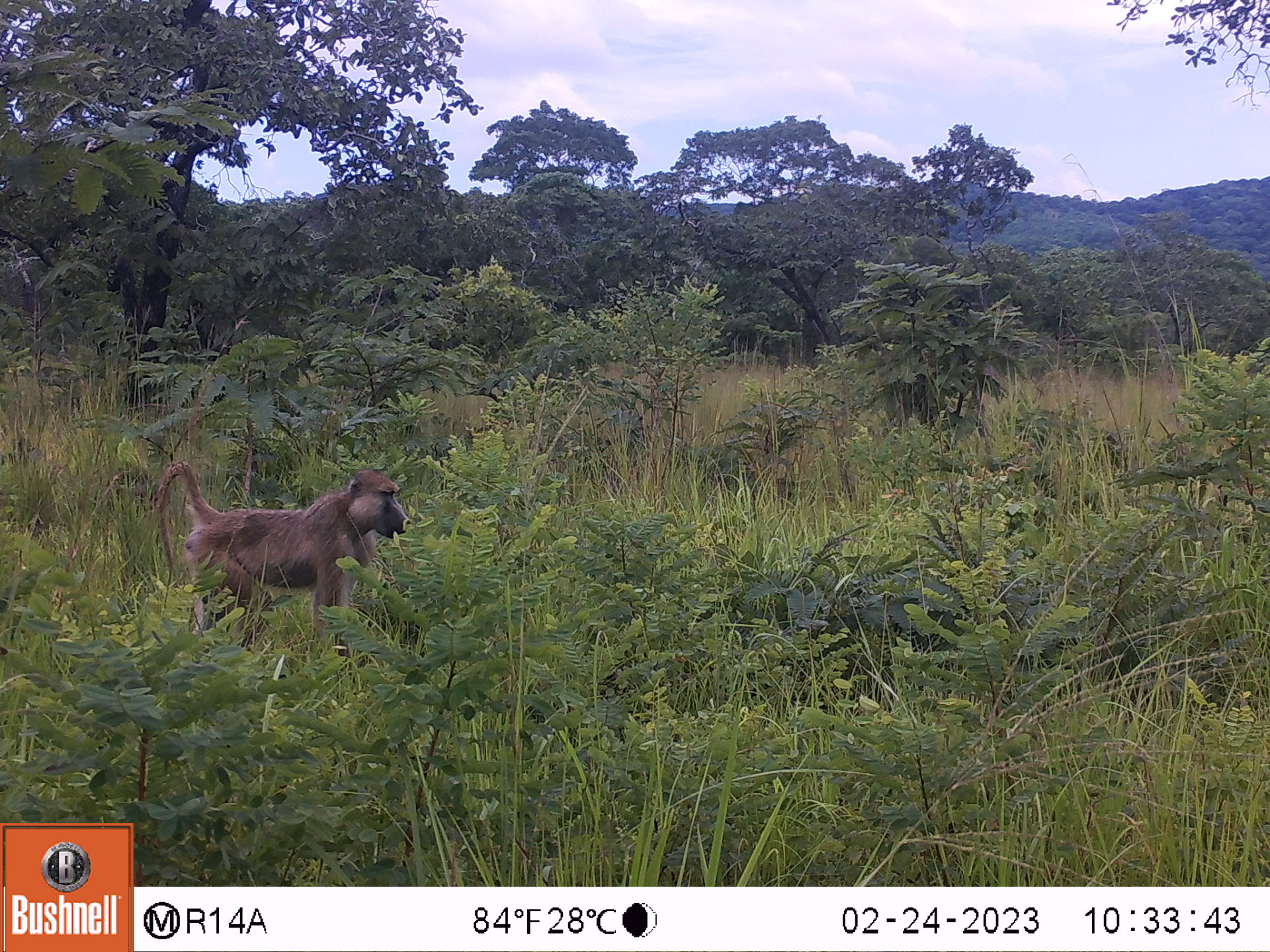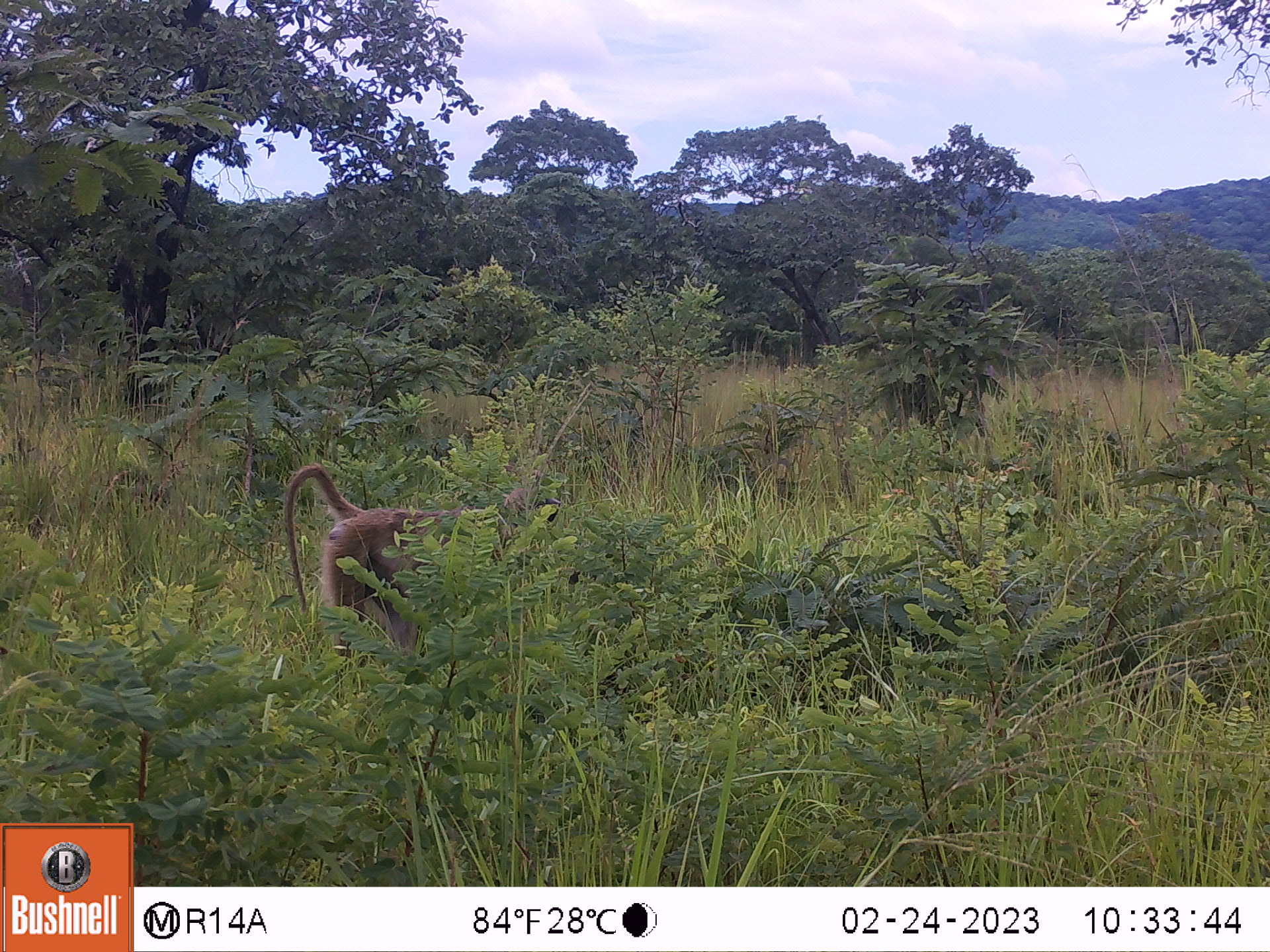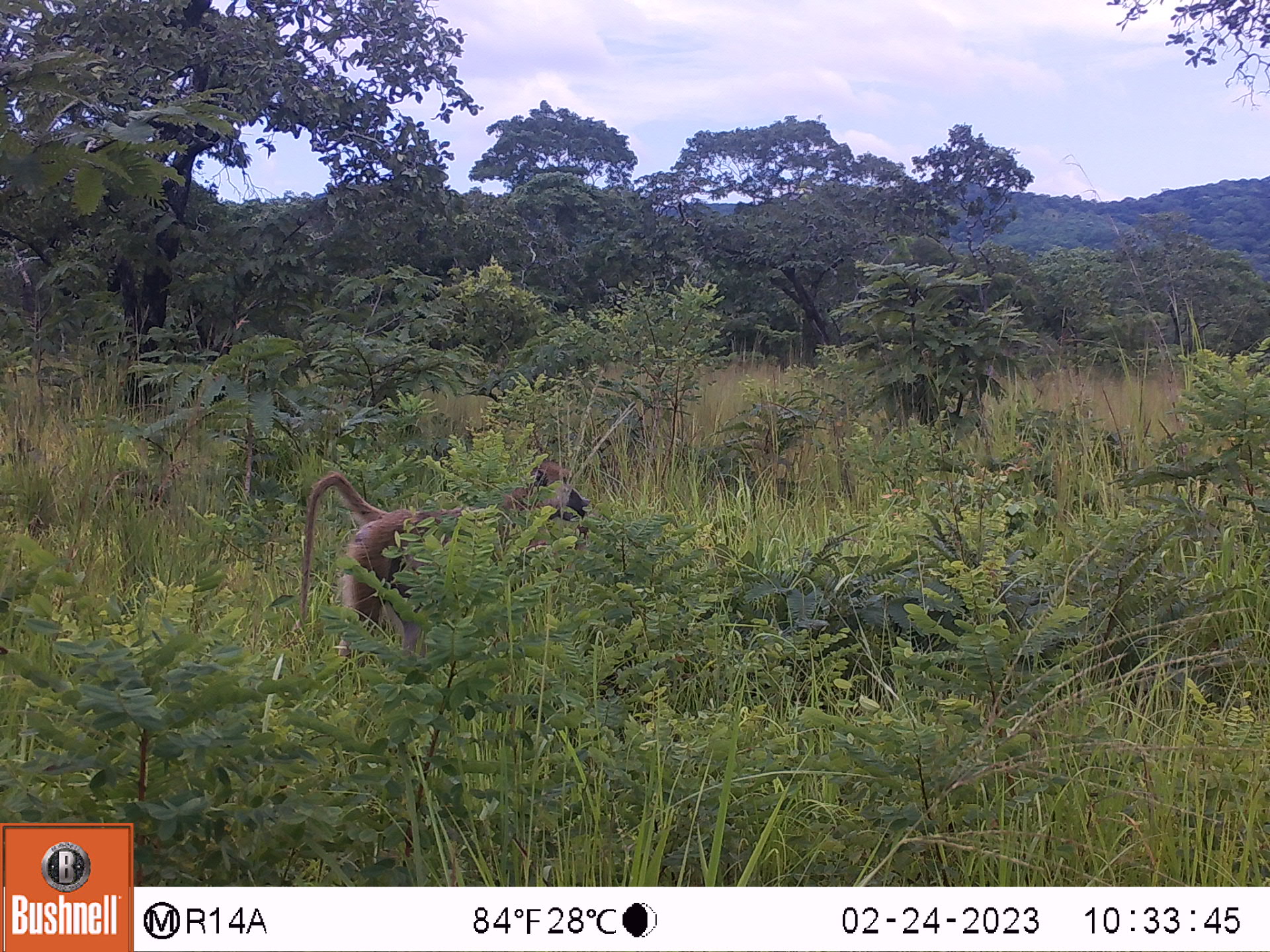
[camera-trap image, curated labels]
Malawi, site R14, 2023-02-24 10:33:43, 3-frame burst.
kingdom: Animalia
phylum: Chordata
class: Mammalia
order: Primates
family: Cercopithecidae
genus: Papio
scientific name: Papio cynocephalus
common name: yellow baboon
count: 1